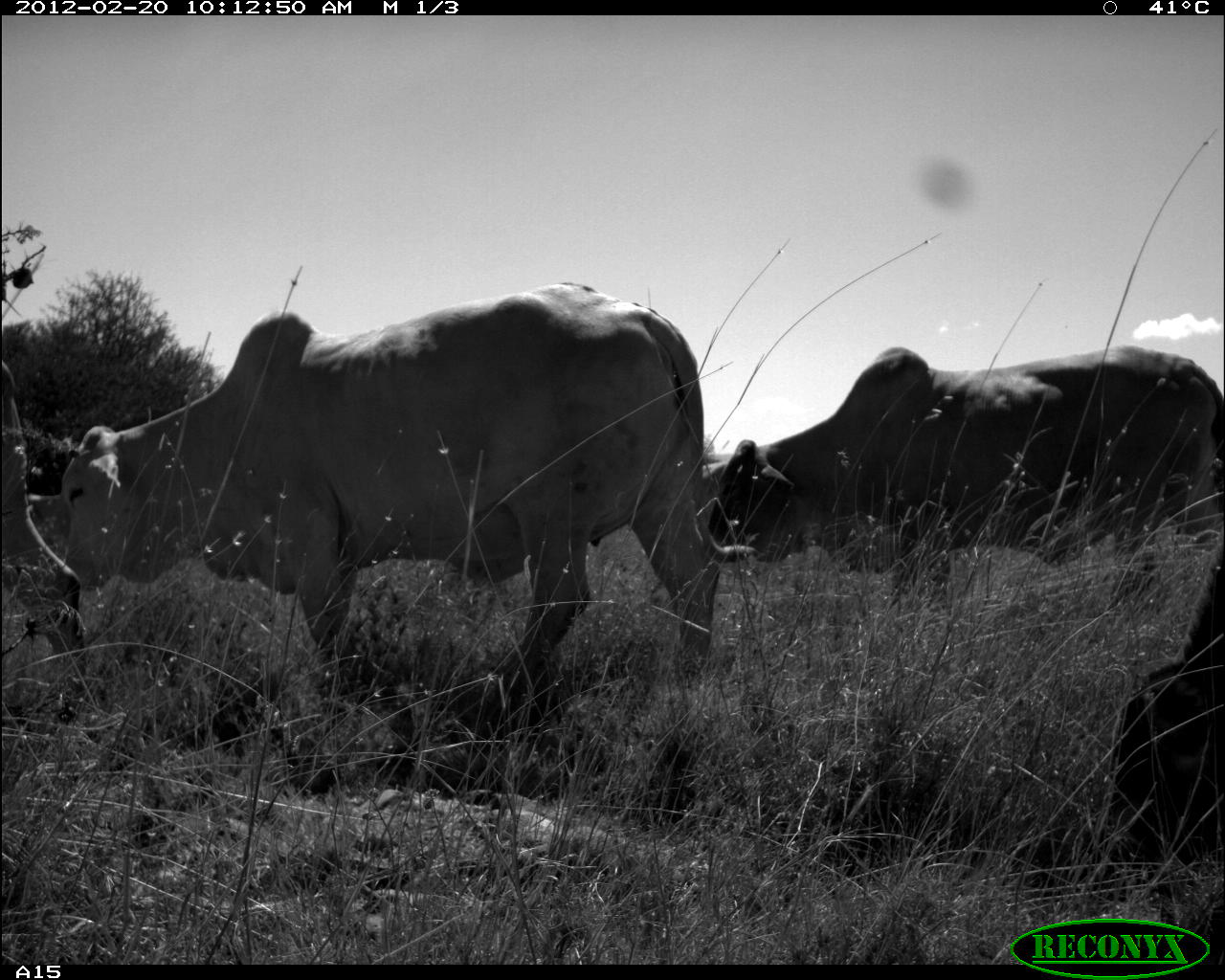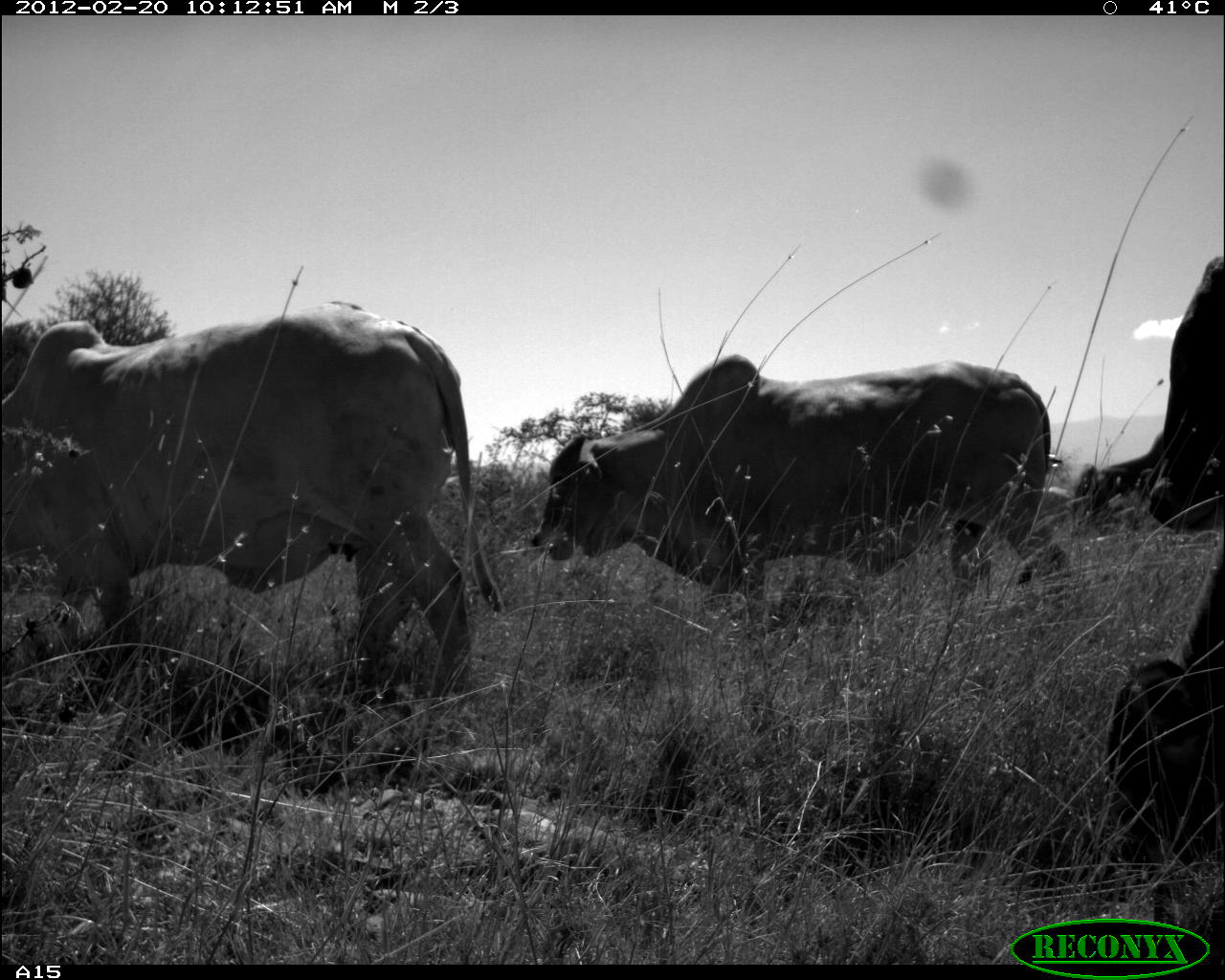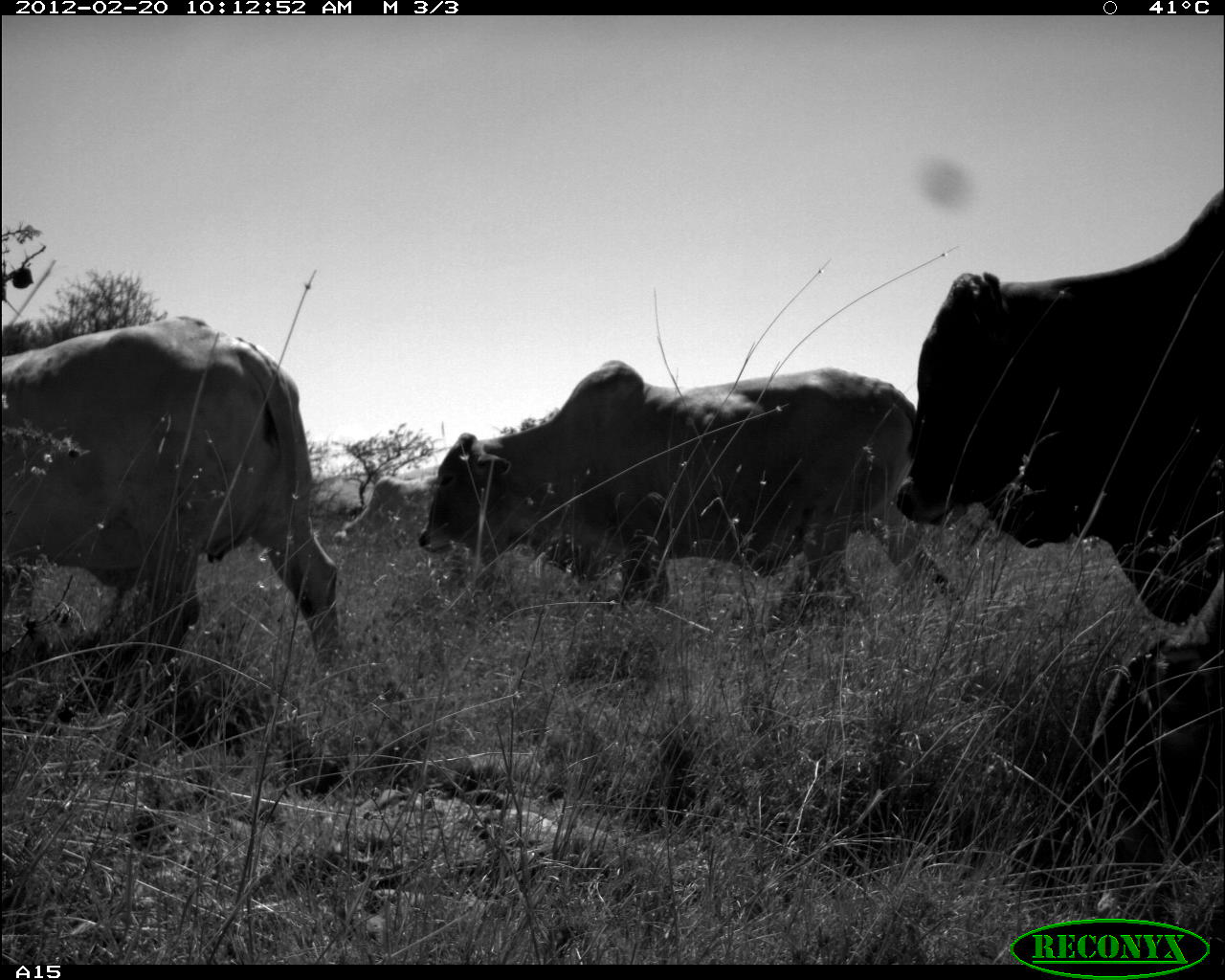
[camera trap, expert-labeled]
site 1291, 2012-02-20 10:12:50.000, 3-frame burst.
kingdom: Animalia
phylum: Chordata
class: Mammalia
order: Artiodactyla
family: Bovidae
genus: Bos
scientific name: Bos taurus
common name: domestic cattle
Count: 5.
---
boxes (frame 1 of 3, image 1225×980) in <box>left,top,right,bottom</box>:
bos taurus: <box>58,272,716,706</box>; <box>708,343,1225,612</box>; <box>1100,518,1225,864</box>; <box>0,361,90,705</box>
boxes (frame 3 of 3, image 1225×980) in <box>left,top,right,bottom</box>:
bos taurus: <box>897,183,1225,619</box>; <box>417,356,966,615</box>; <box>4,314,344,666</box>; <box>1087,564,1225,917</box>; <box>332,475,439,550</box>